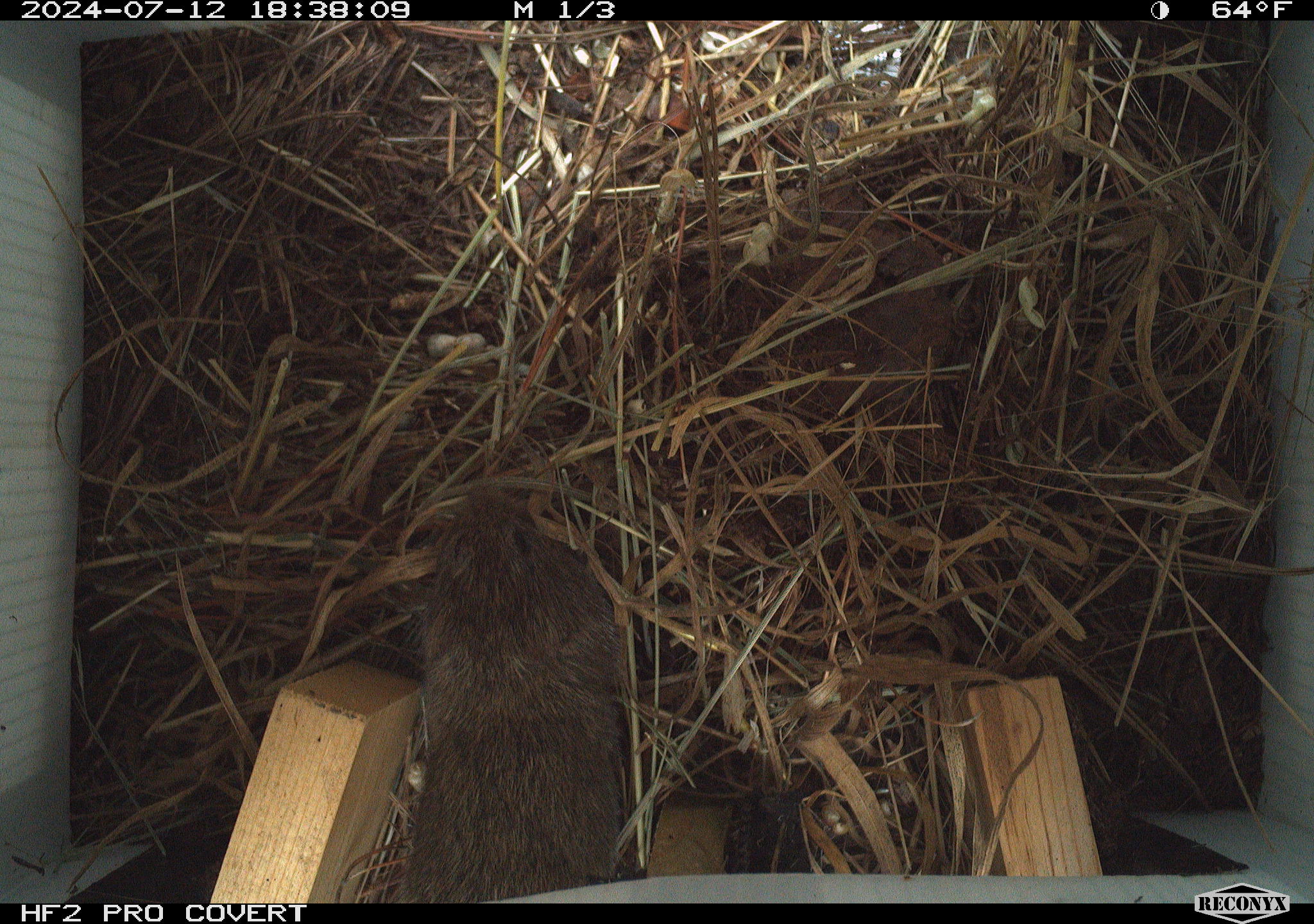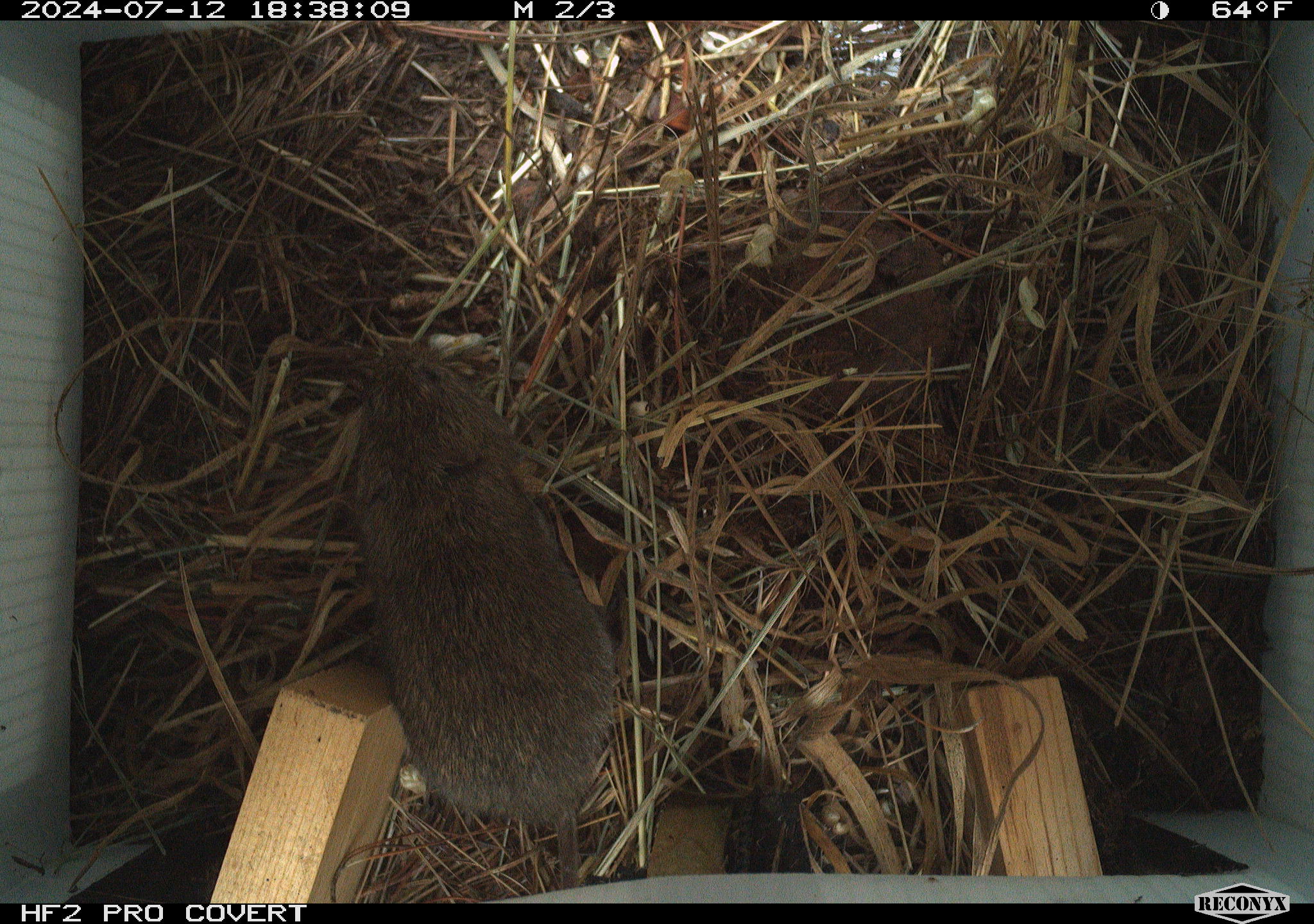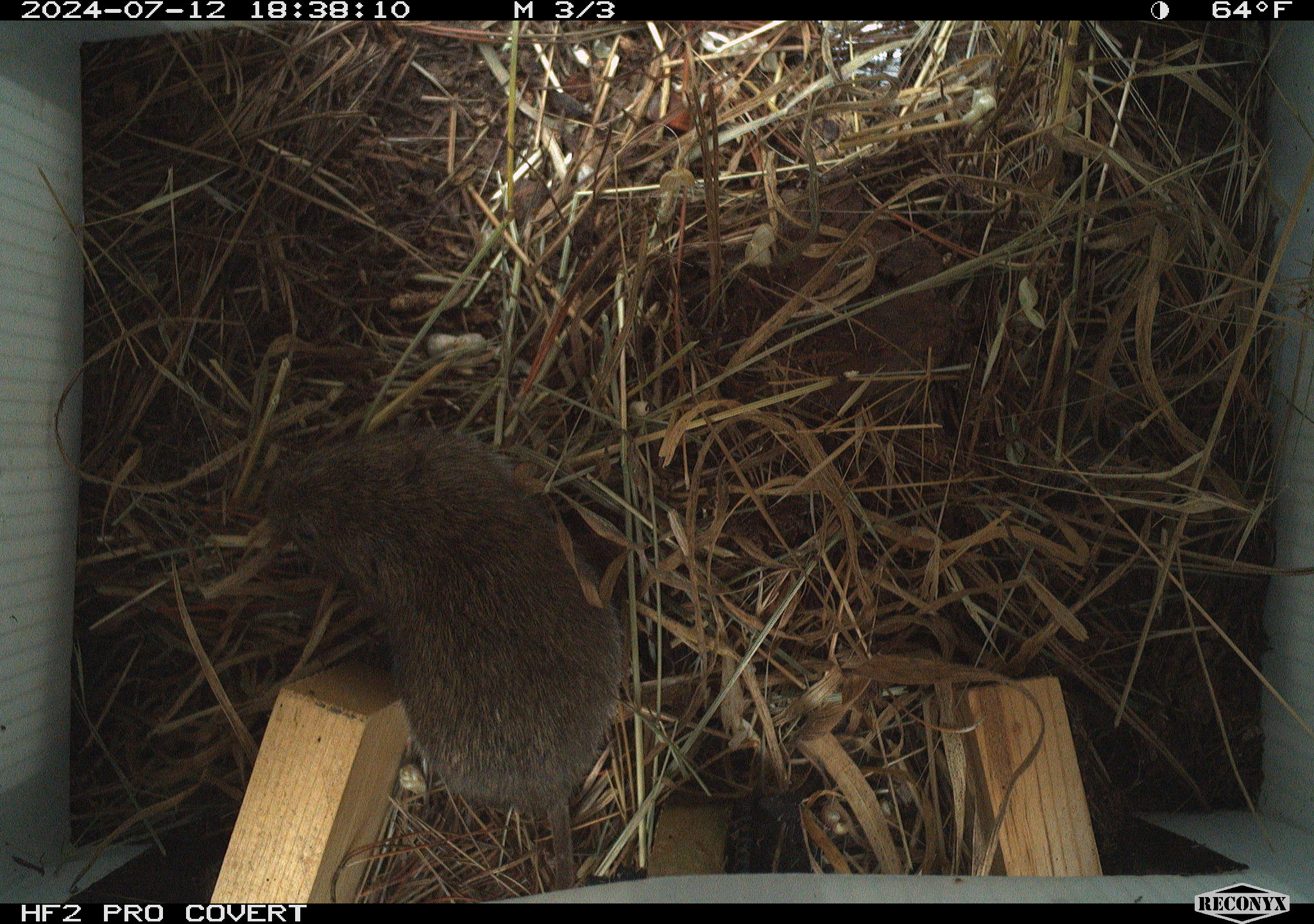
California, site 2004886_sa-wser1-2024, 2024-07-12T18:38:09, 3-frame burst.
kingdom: Animalia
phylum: Chordata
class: Mammalia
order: Rodentia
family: Cricetidae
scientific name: Arvicolinae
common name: voles, lemmings, and muskrats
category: arvicolinae subfamily